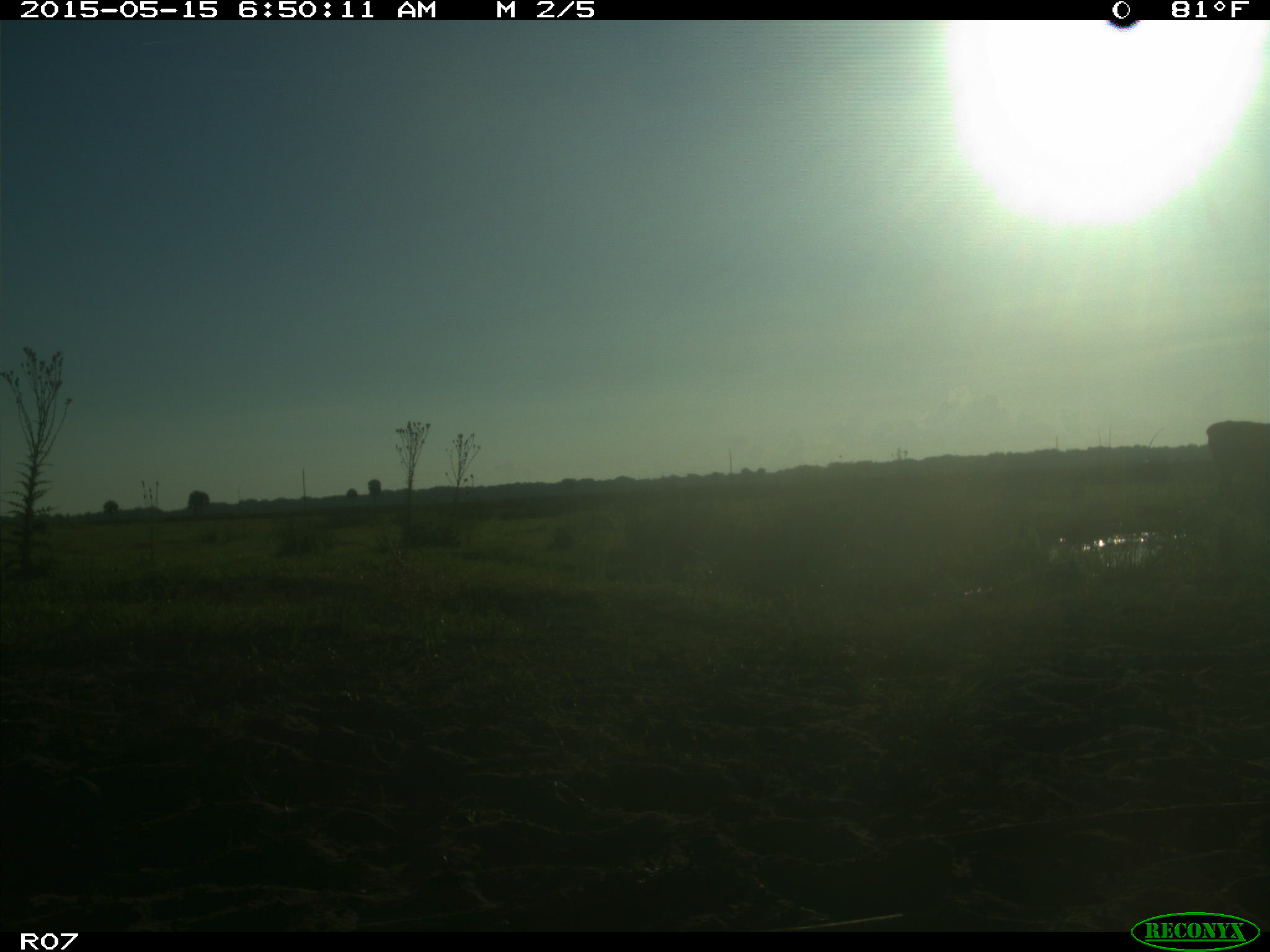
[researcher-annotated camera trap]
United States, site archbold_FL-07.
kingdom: Animalia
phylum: Chordata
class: Mammalia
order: Artiodactyla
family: Bovidae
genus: Bos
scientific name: Bos taurus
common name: domestic cow